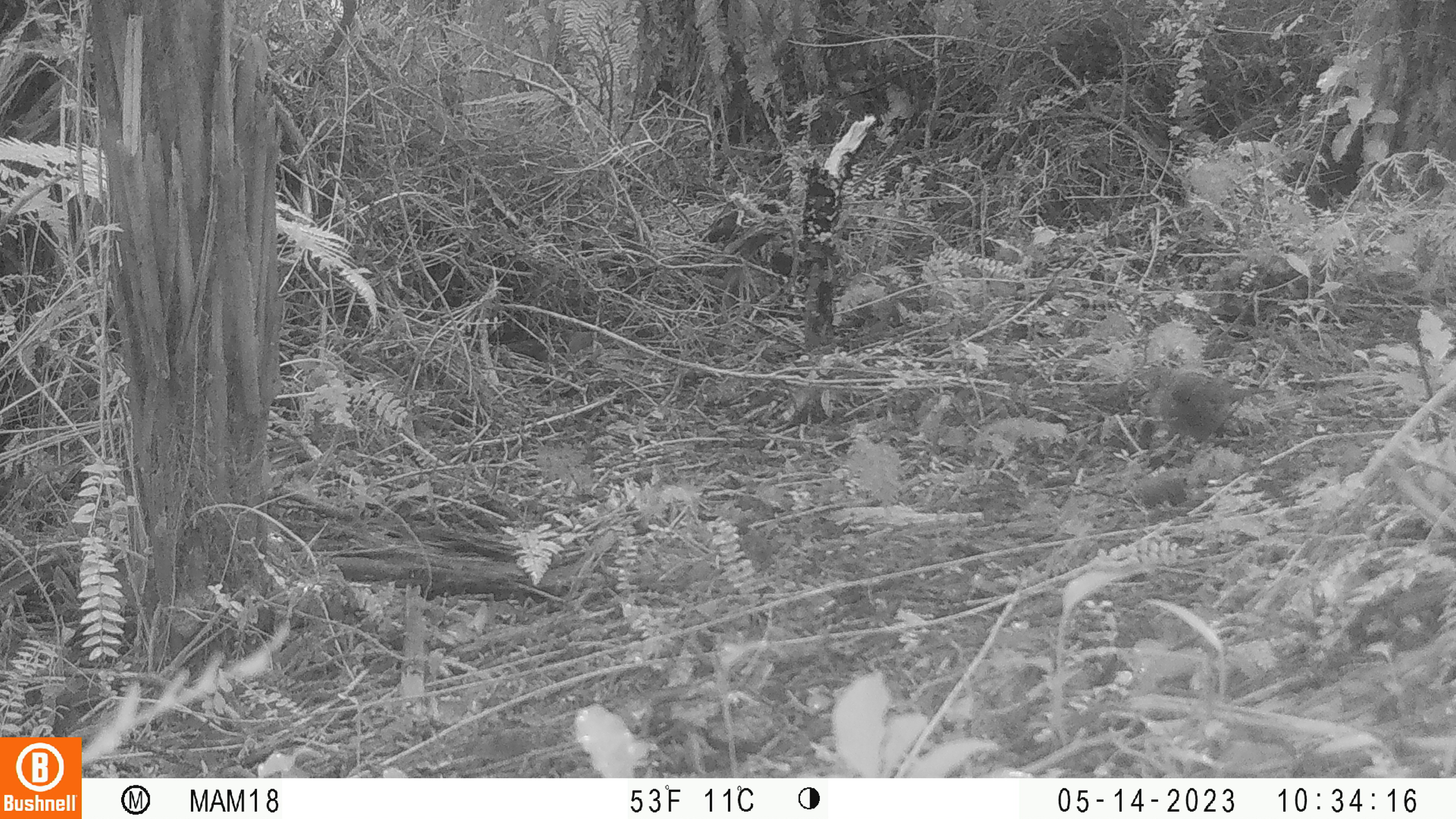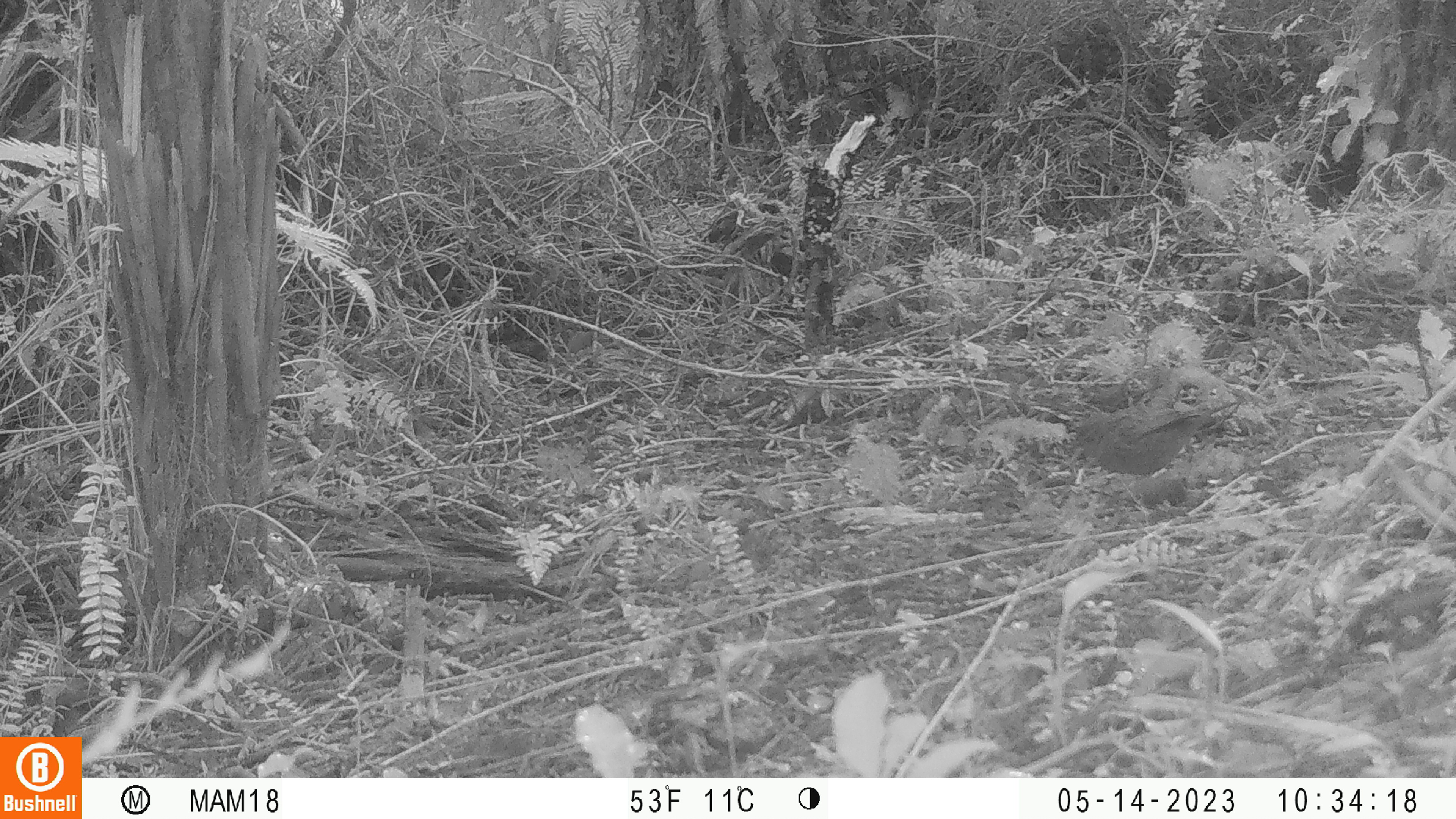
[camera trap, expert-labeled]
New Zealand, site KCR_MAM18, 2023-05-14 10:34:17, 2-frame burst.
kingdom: Animalia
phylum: Chordata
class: Aves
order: Passeriformes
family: Prunellidae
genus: Prunella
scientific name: Prunella modularis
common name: dunnock